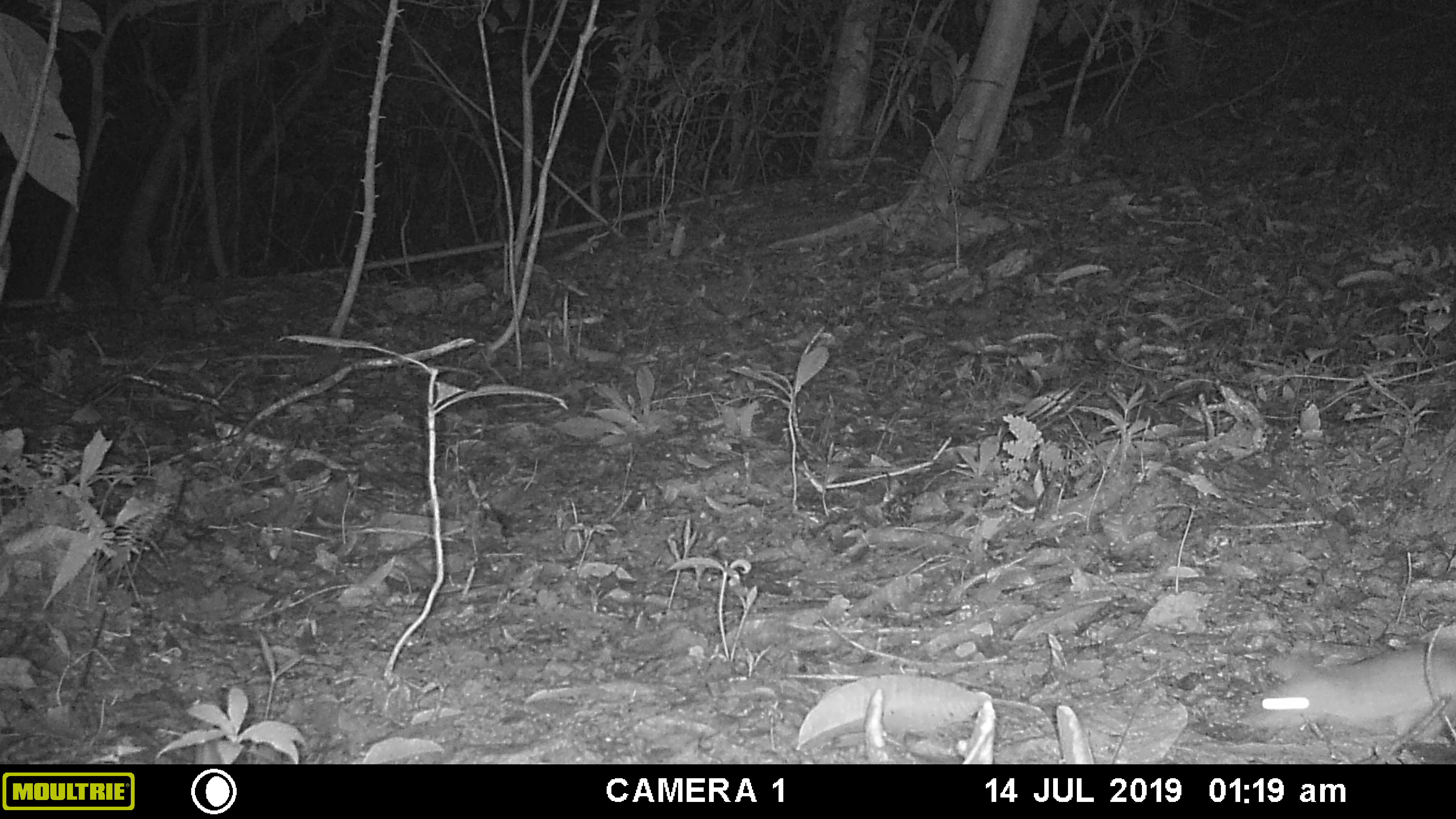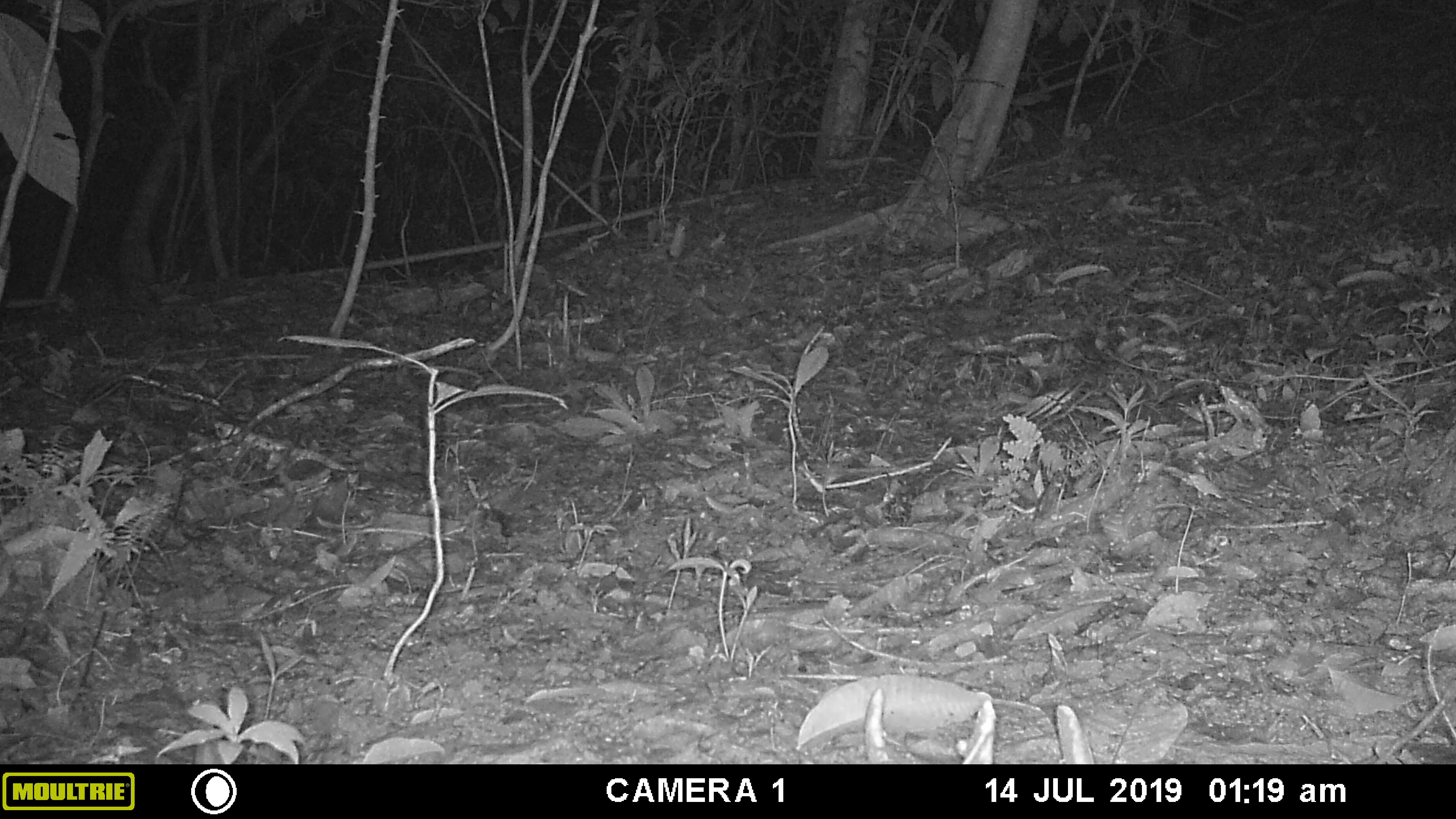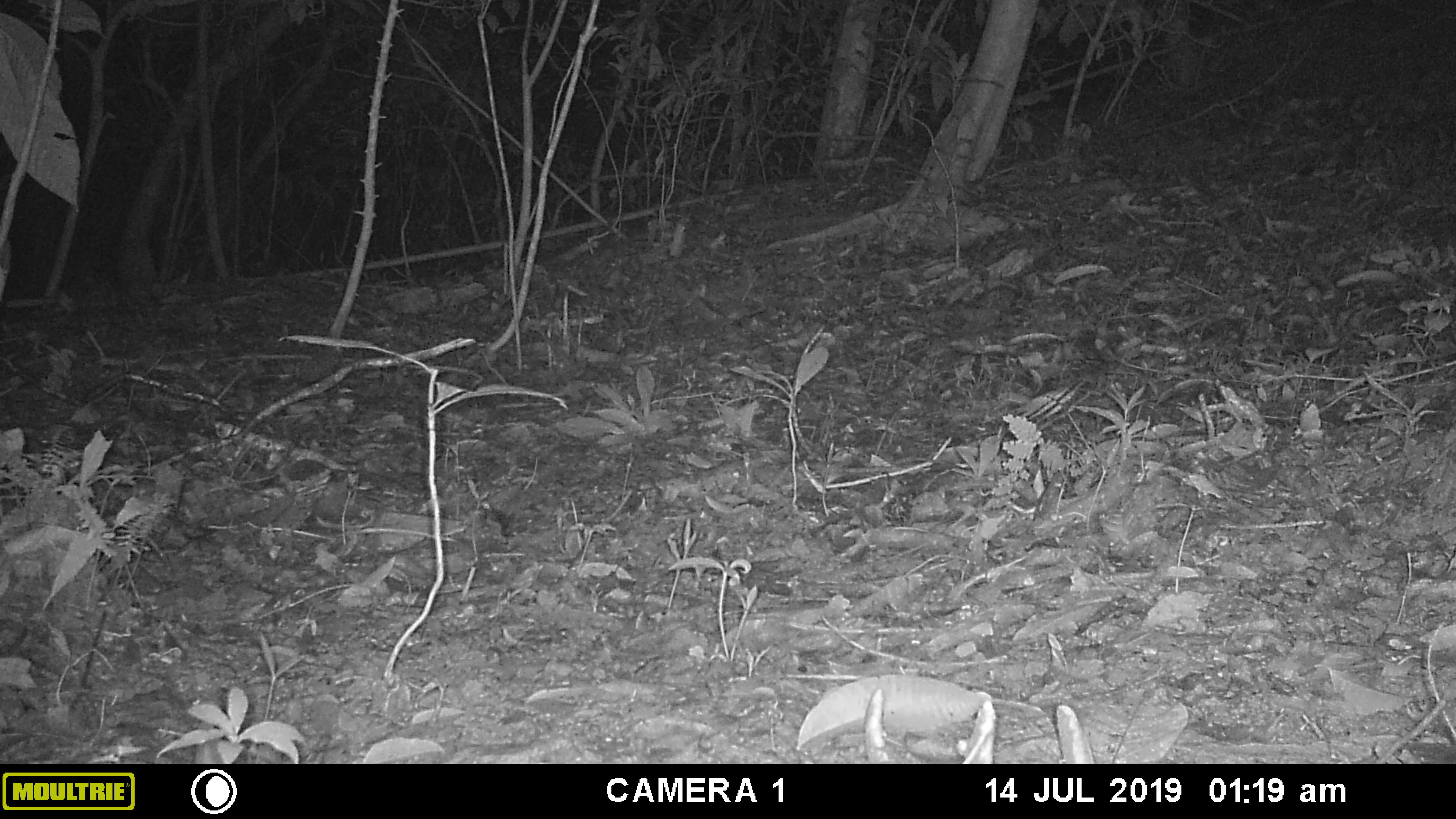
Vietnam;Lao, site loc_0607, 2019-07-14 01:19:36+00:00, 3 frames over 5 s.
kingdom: Animalia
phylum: Chordata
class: Mammalia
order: Rodentia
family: Muridae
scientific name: Muridae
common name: old-world mice and rats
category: unidentified murid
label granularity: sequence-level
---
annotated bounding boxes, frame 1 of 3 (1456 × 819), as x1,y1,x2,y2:
unidentified murid: 1237,633,1456,745